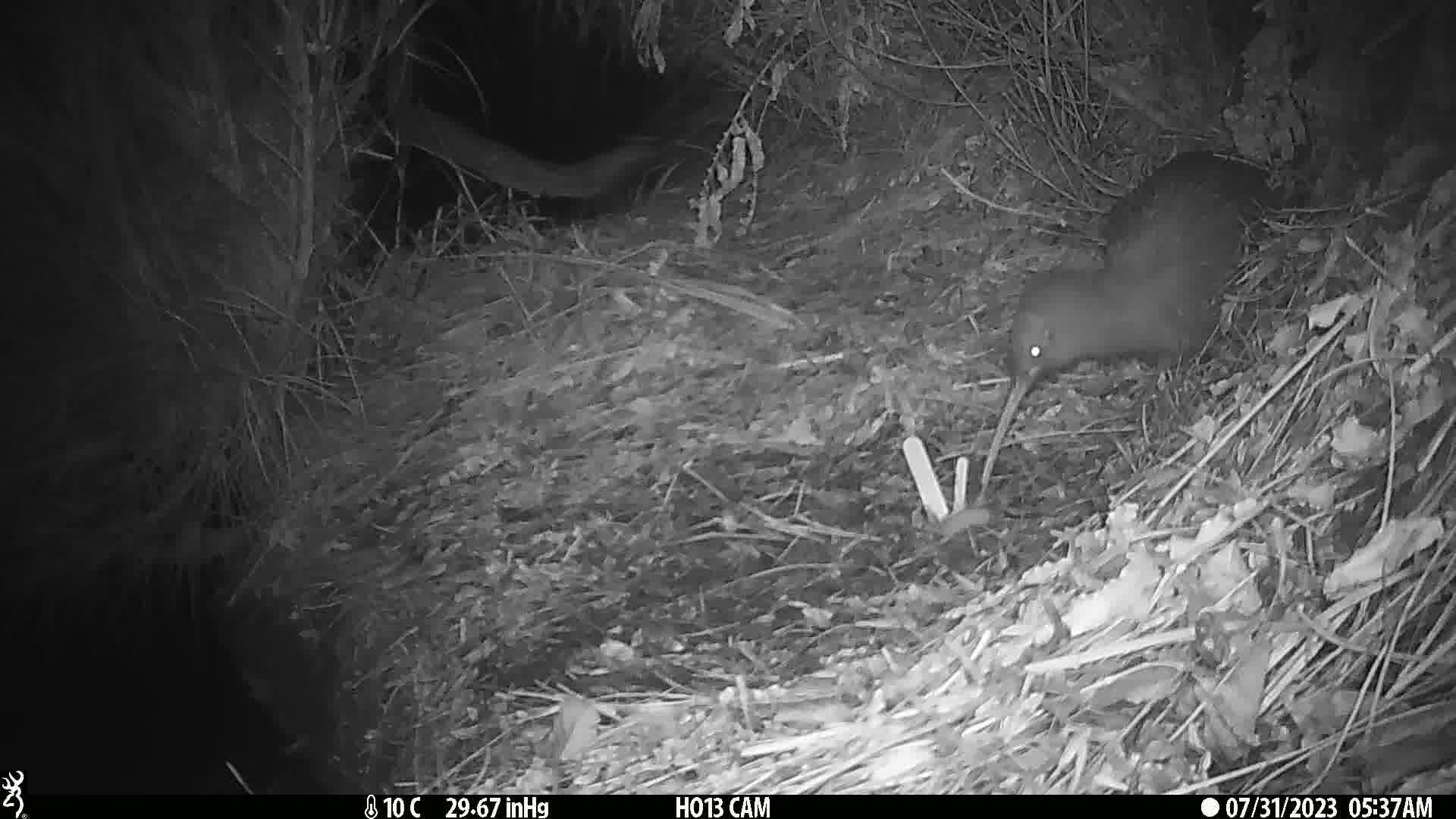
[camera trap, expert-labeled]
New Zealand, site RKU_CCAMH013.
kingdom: Animalia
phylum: Chordata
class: Aves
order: Apterygiformes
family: Apterygidae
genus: Apteryx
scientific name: Apteryx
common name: kiwi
Kiwi (Apteryx).